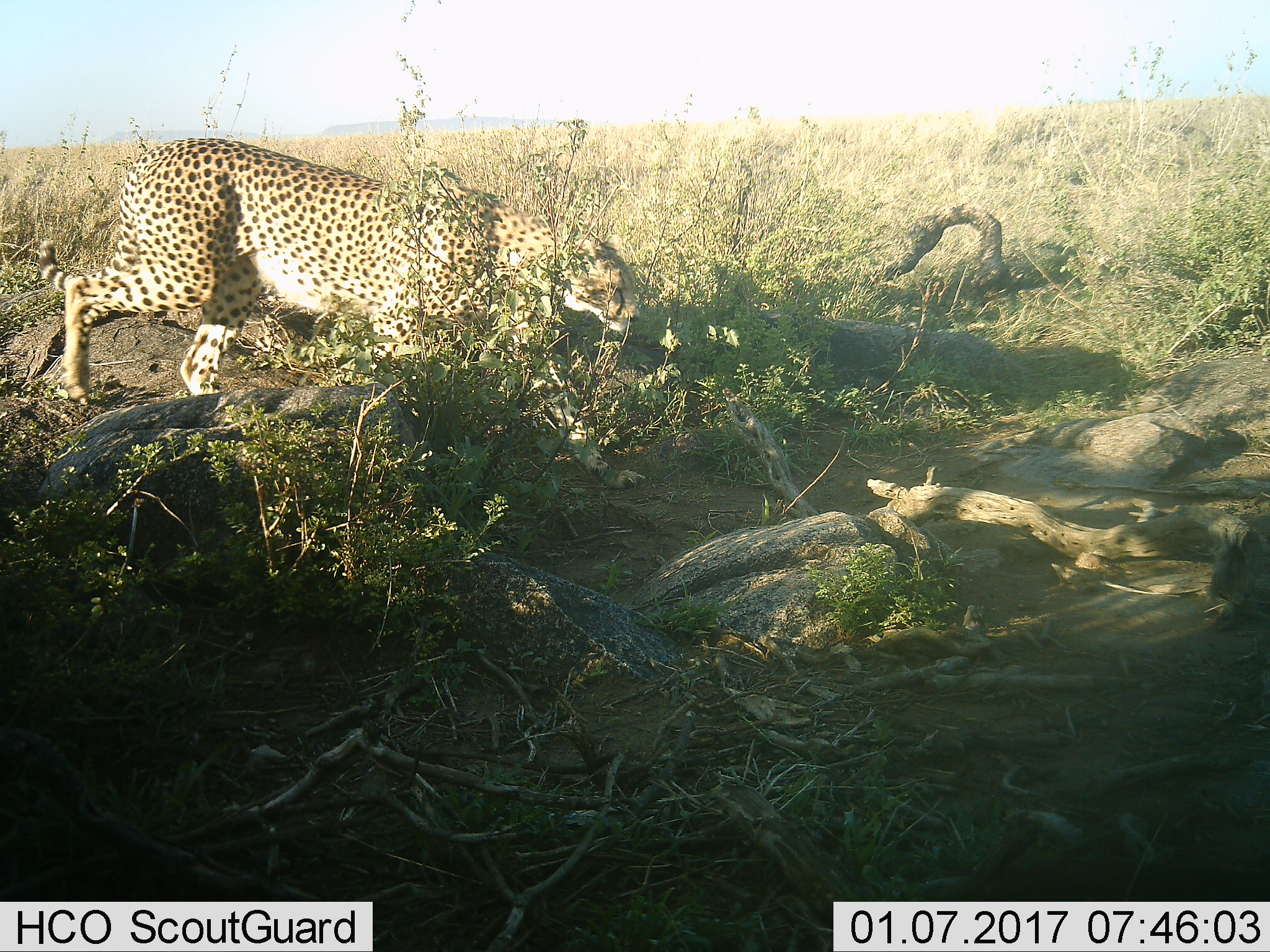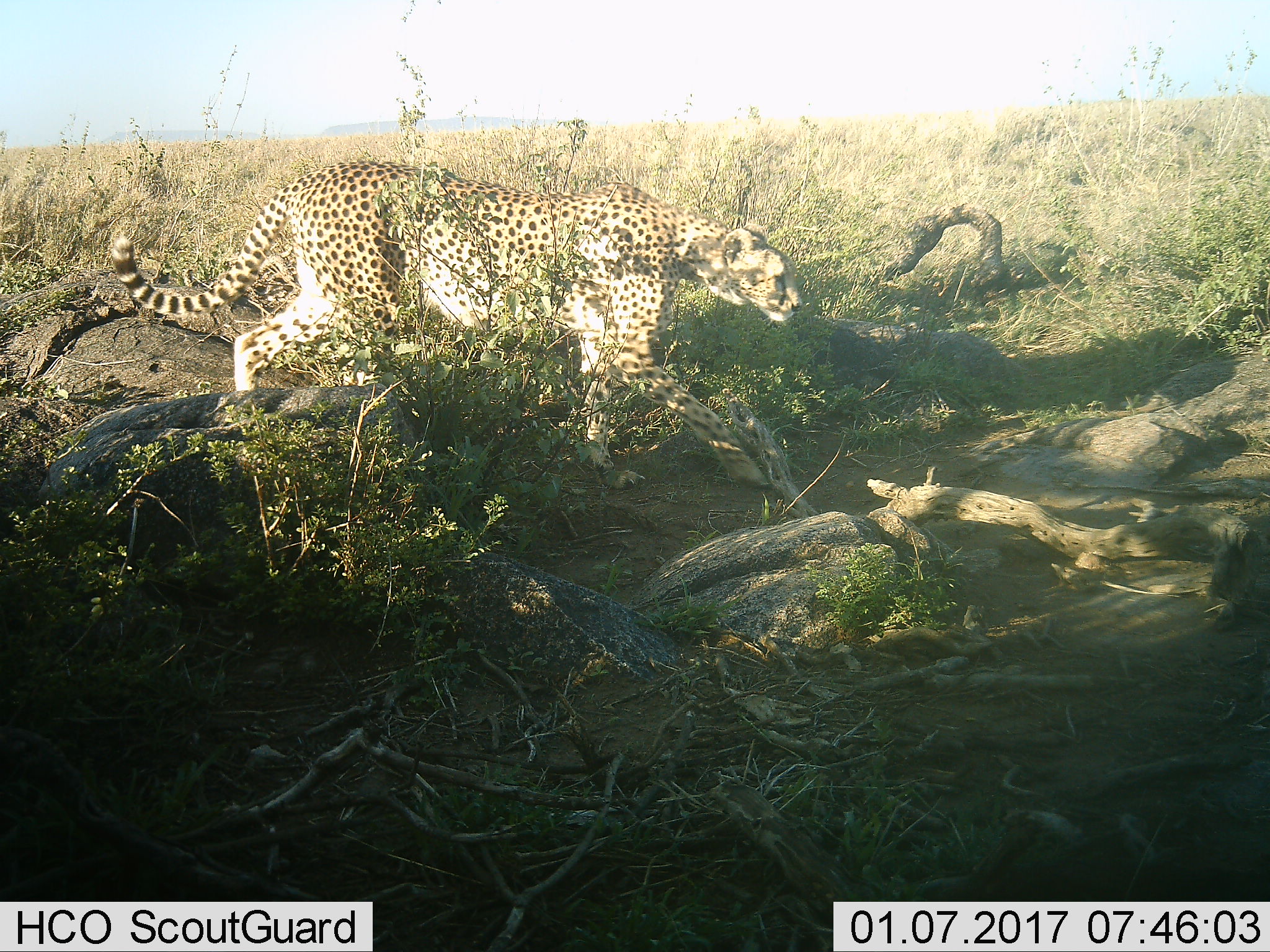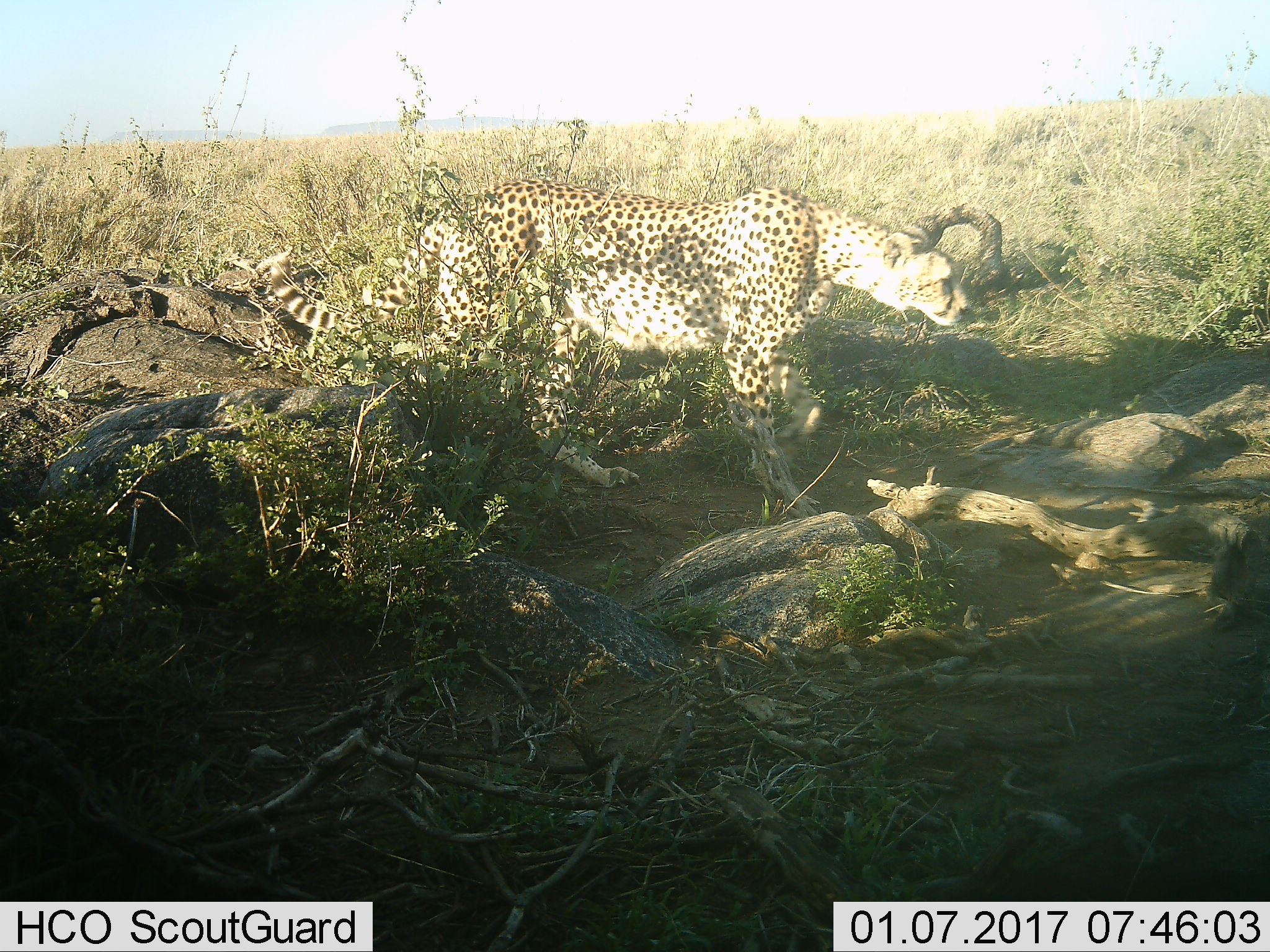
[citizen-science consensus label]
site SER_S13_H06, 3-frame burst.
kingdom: Animalia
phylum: Chordata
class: Mammalia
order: Carnivora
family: Felidae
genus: Acinonyx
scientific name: Acinonyx jubatus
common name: cheetah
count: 1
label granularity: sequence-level